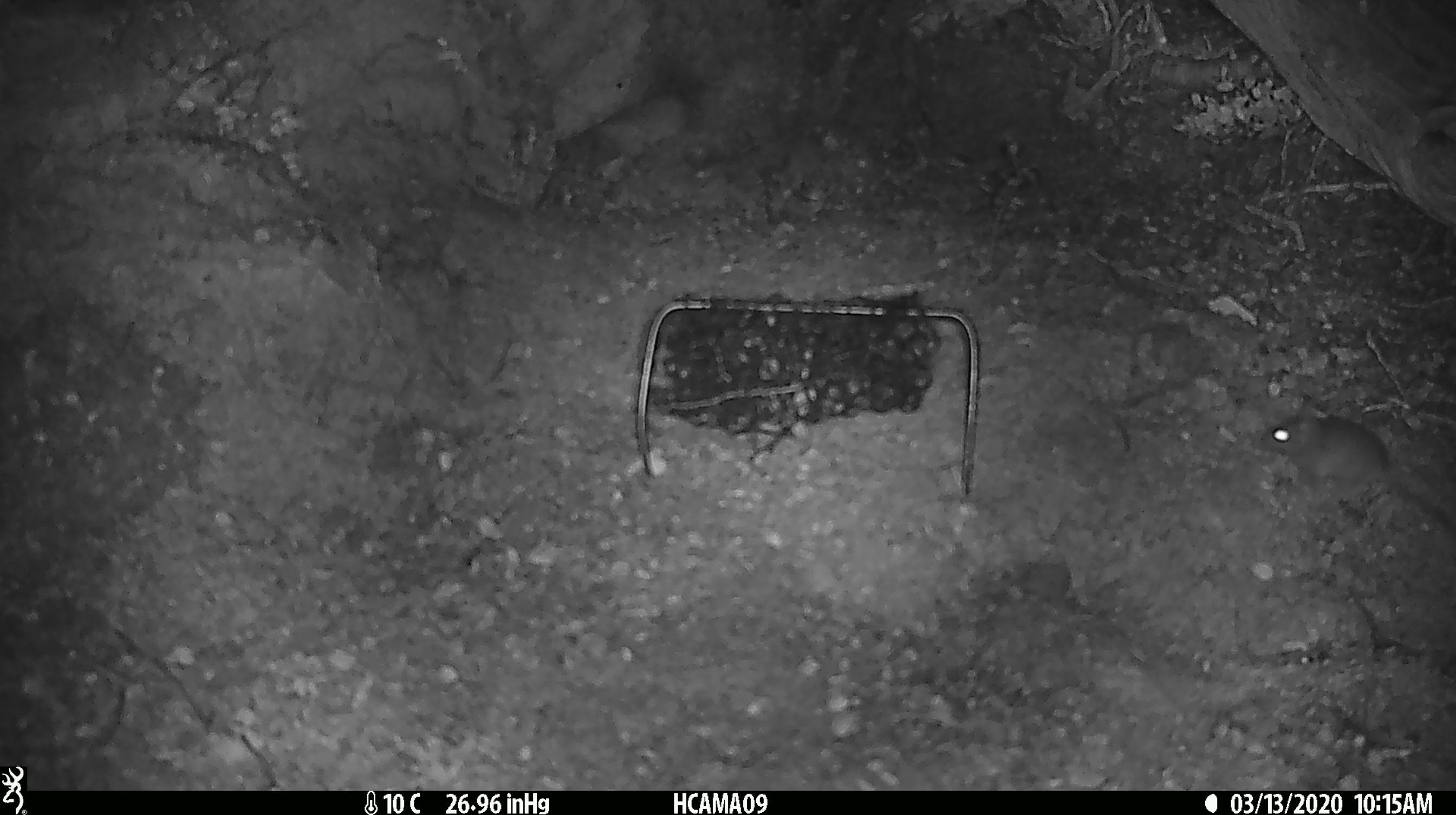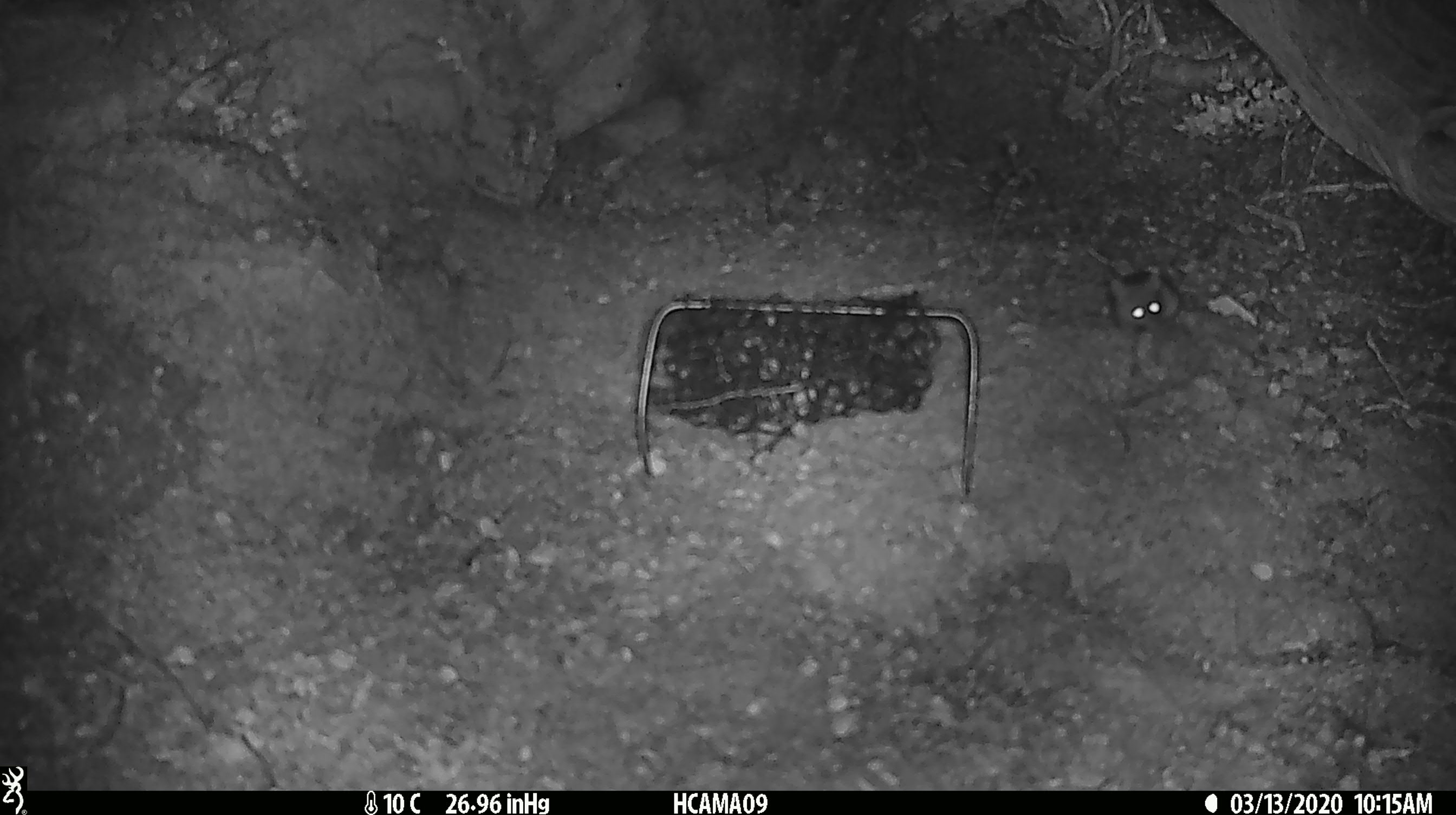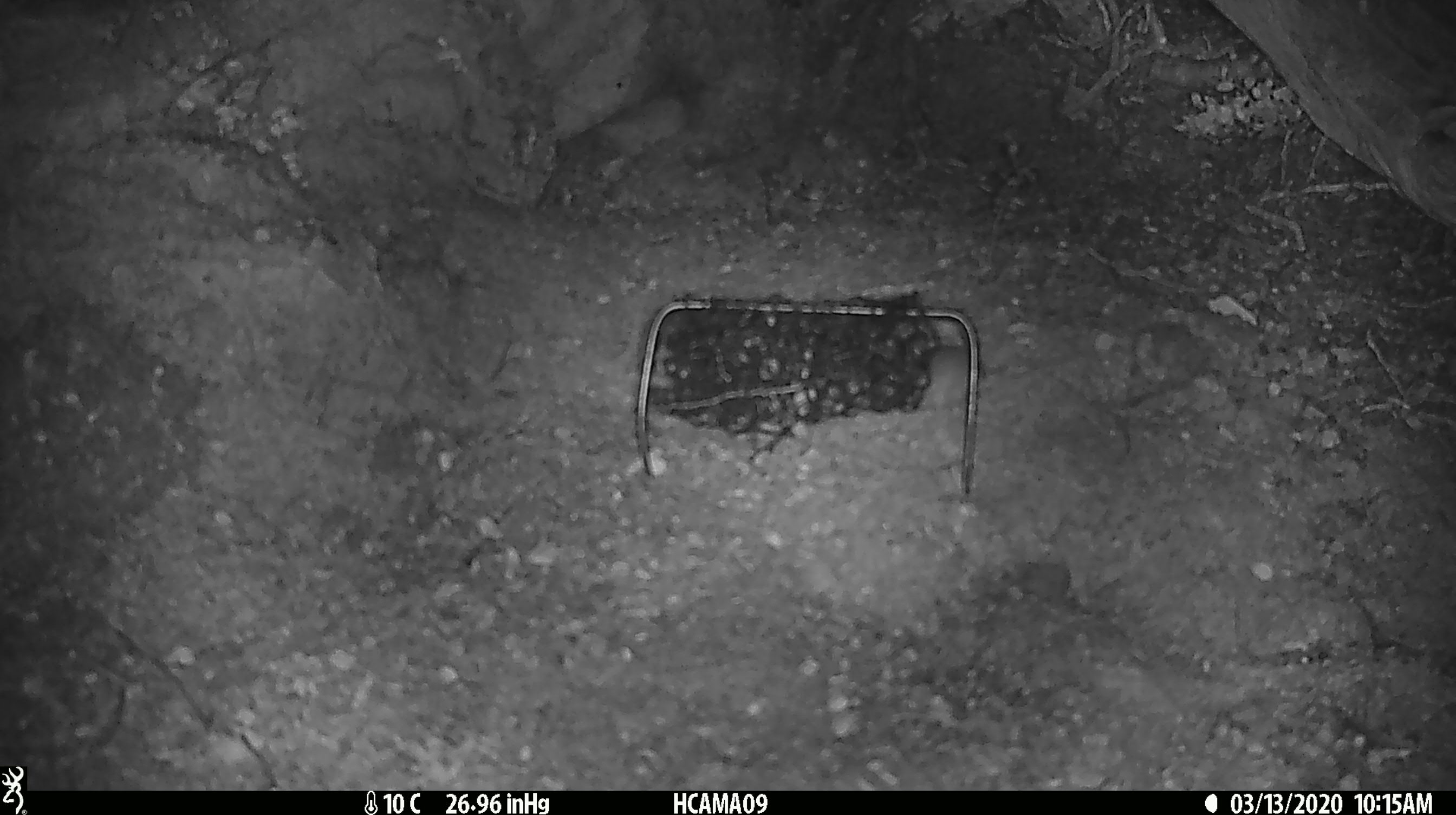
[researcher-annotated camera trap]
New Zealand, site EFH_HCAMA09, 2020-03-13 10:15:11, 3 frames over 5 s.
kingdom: Animalia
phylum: Chordata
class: Mammalia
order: Rodentia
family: Muridae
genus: Mus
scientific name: Mus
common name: mouse